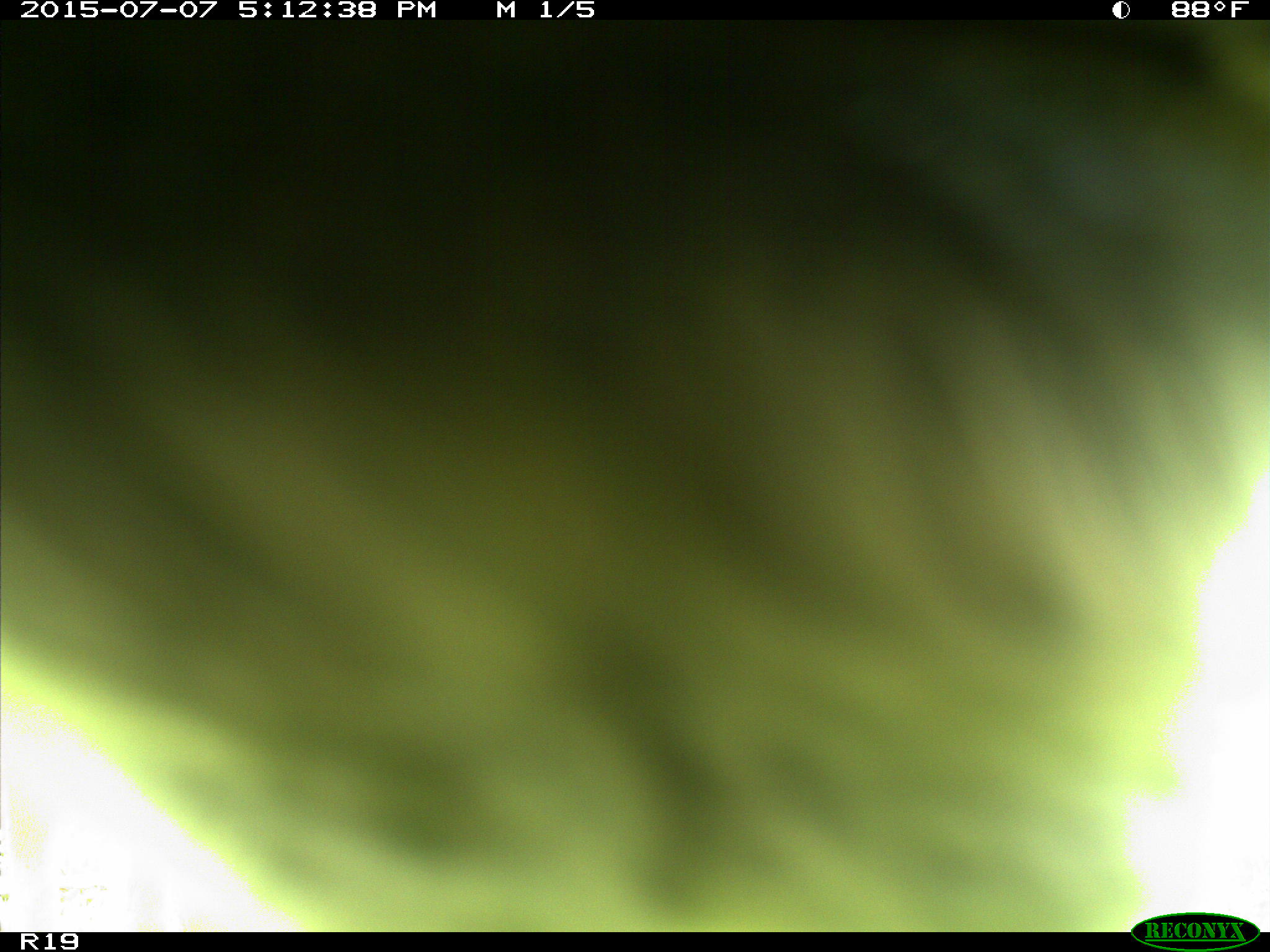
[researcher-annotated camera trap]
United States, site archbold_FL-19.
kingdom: Animalia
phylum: Chordata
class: Mammalia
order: Artiodactyla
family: Bovidae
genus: Bos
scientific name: Bos taurus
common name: domestic cow